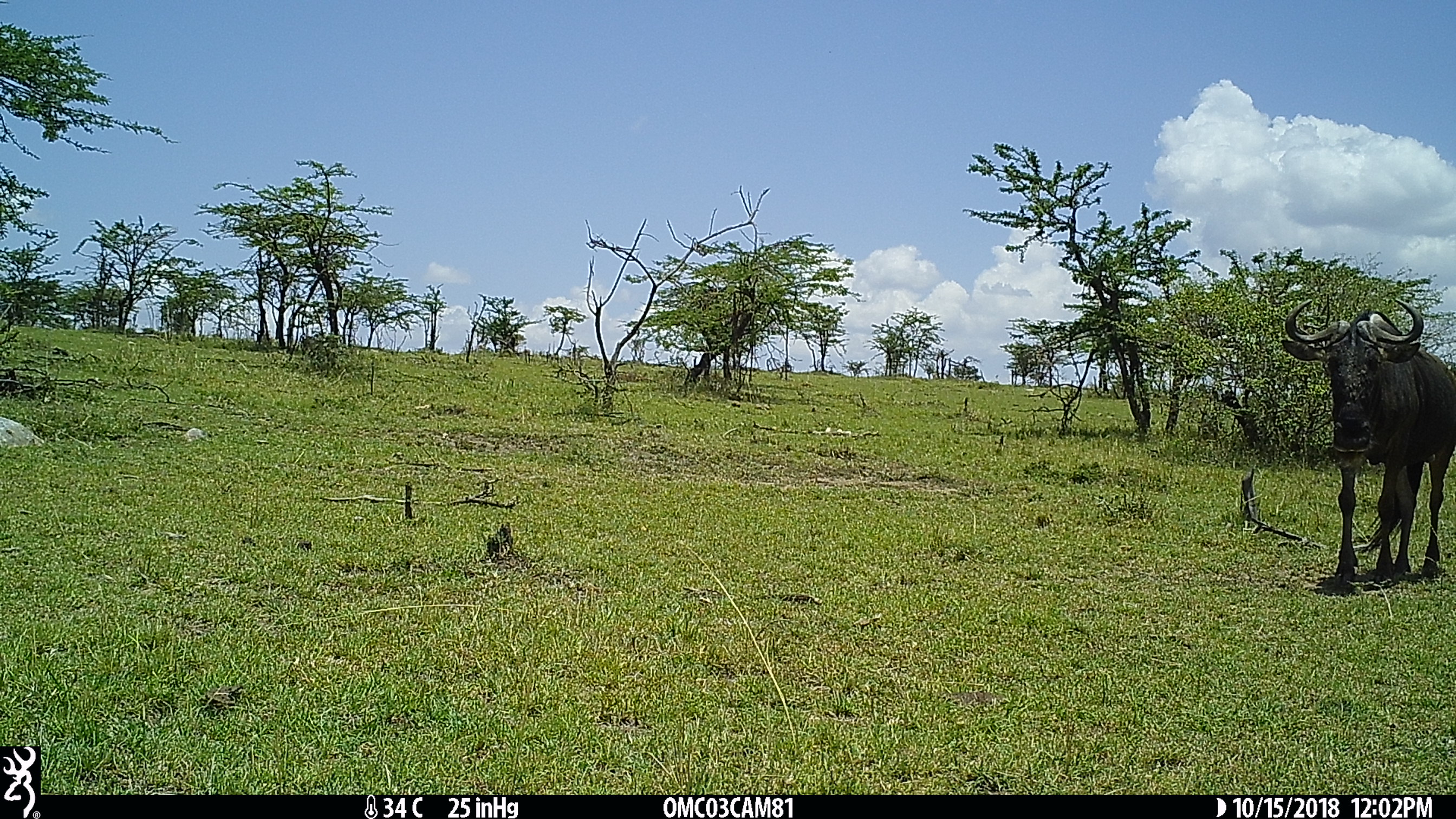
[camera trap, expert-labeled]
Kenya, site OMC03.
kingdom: Animalia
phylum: Chordata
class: Mammalia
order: Artiodactyla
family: Bovidae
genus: Connochaetes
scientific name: Connochaetes taurinus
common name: blue wildebeest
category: wildebeest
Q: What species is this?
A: Wildebeest (blue wildebeest) (Connochaetes taurinus).